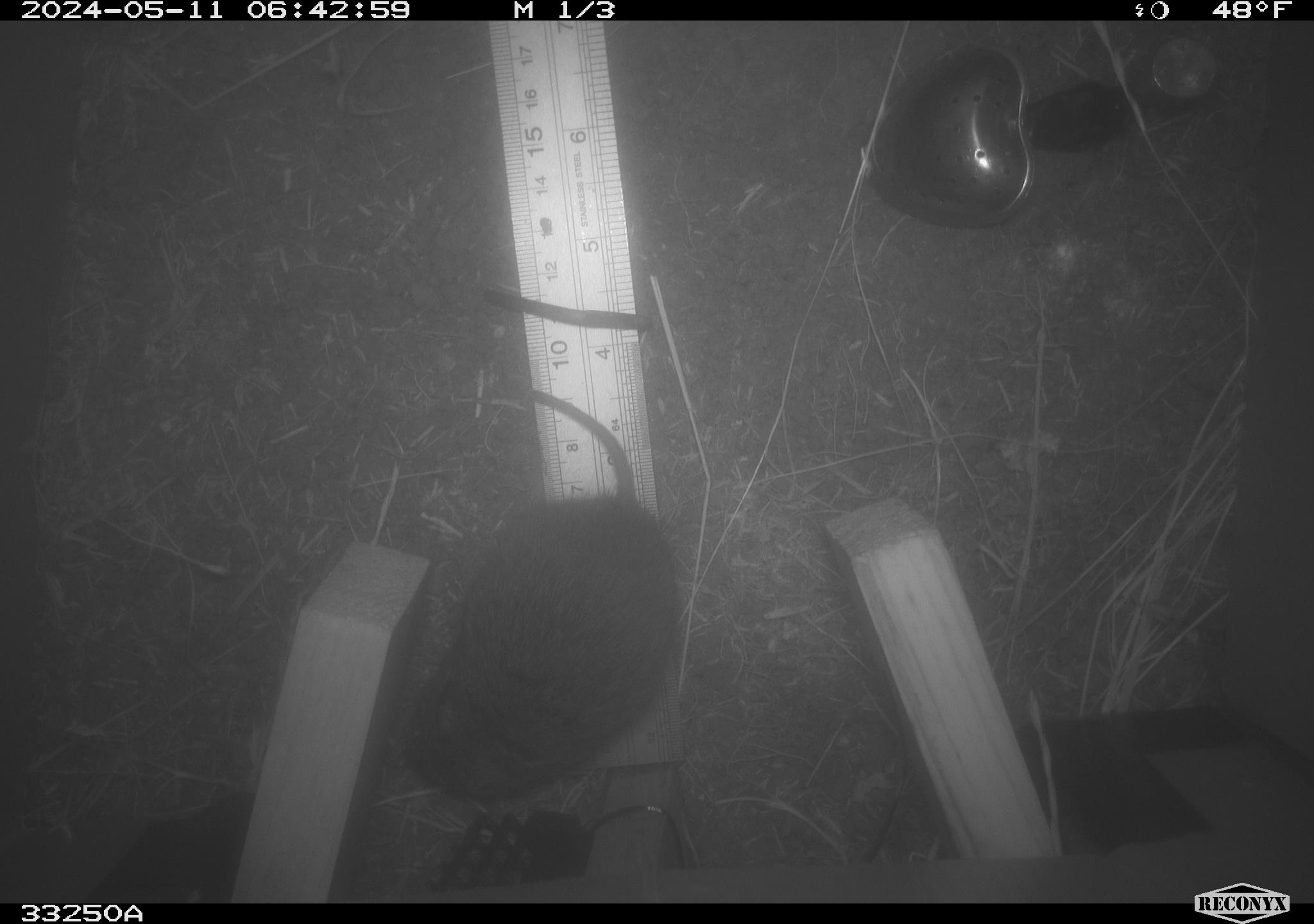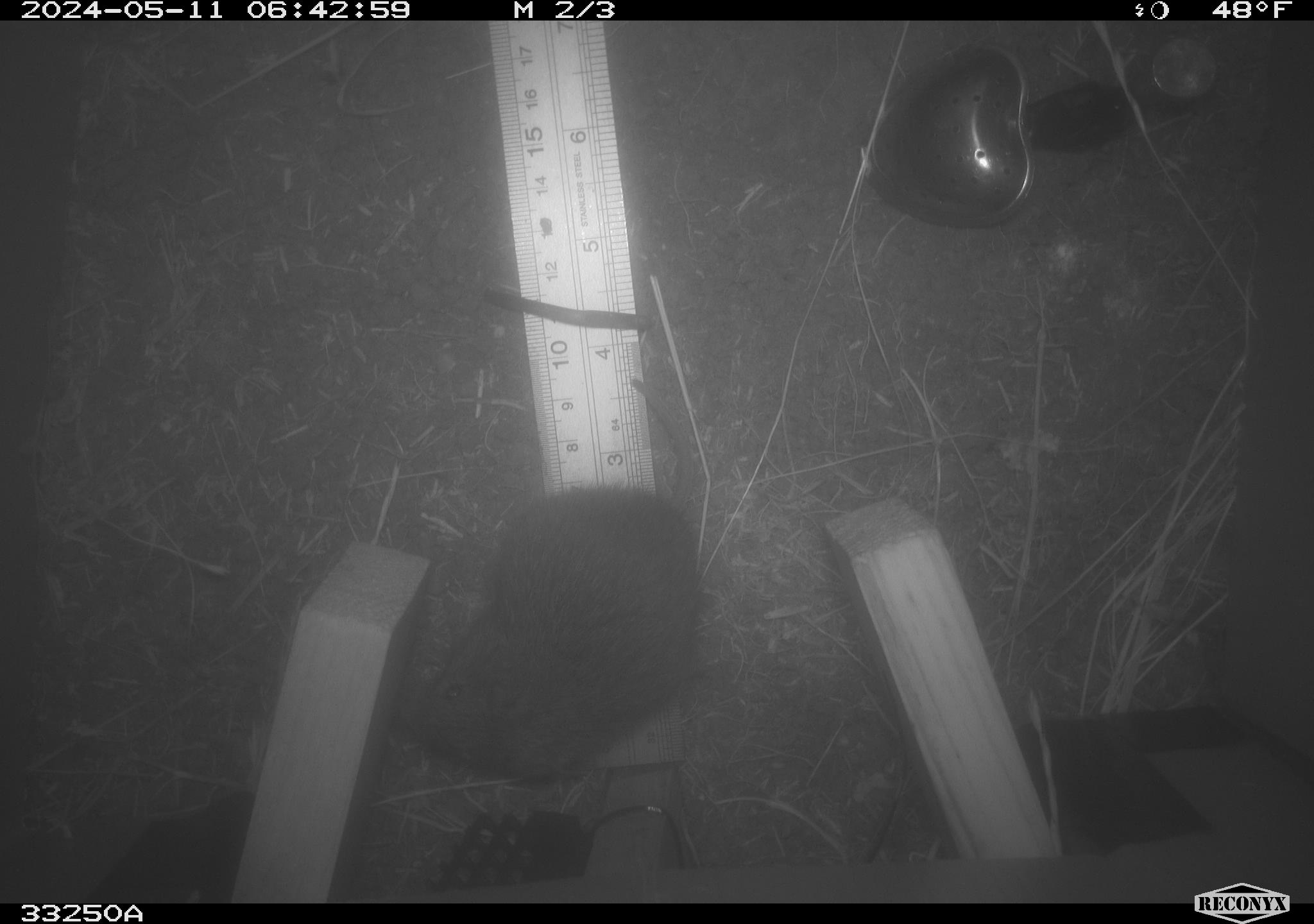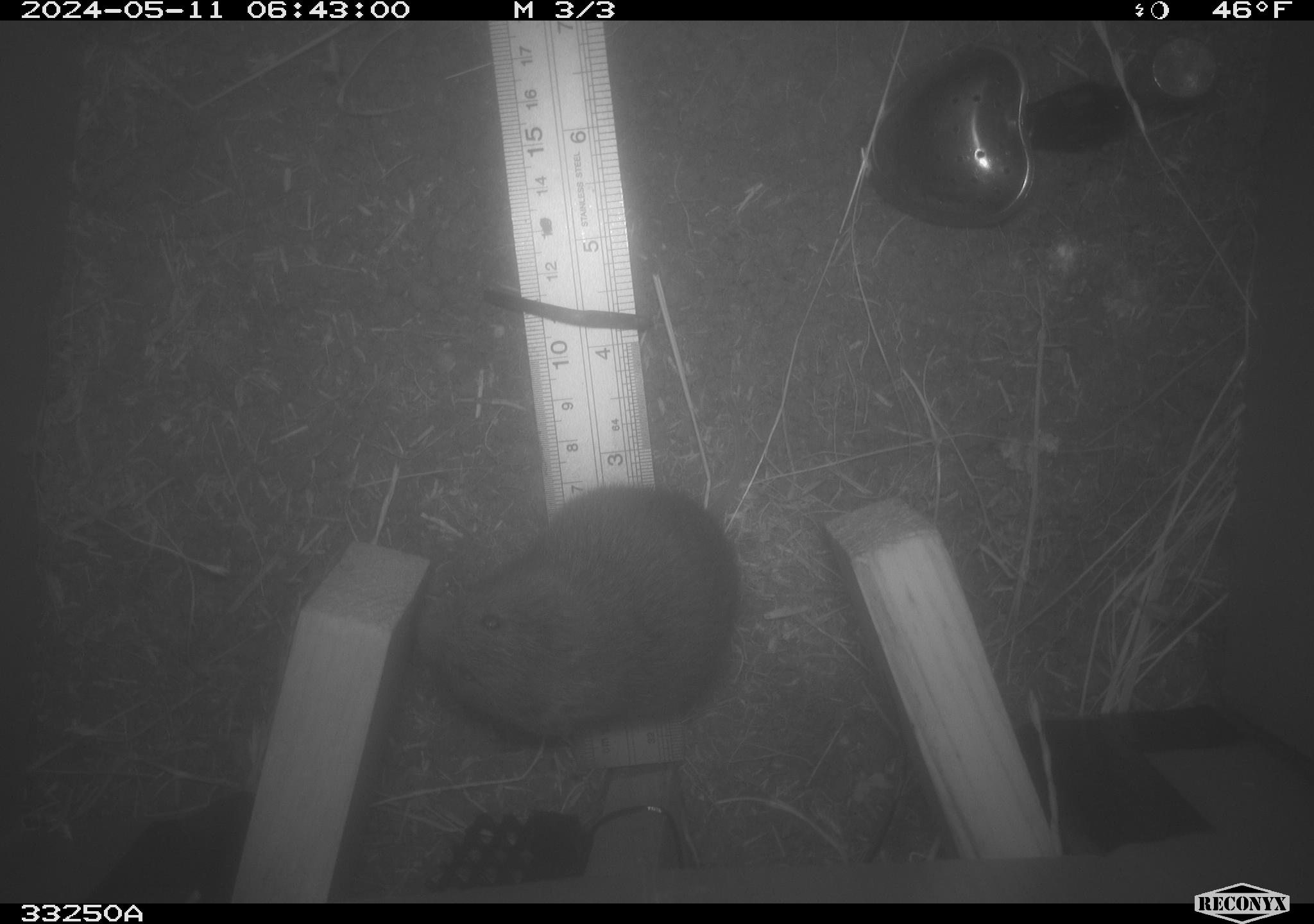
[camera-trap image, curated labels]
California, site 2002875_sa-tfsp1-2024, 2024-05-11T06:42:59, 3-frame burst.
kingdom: Animalia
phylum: Chordata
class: Mammalia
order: Rodentia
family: Cricetidae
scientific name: Arvicolinae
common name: voles, lemmings, and muskrats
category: arvicolinae subfamily